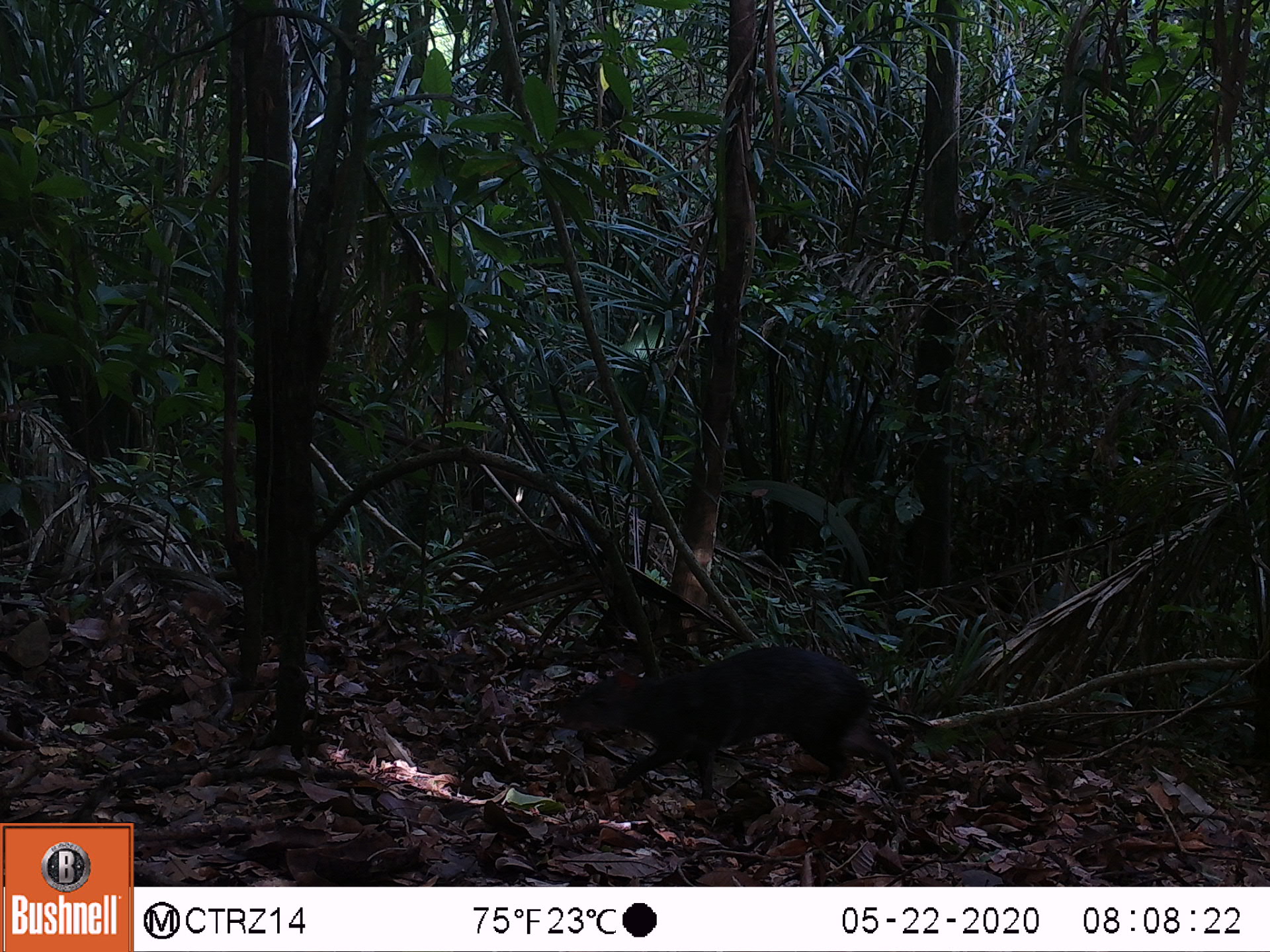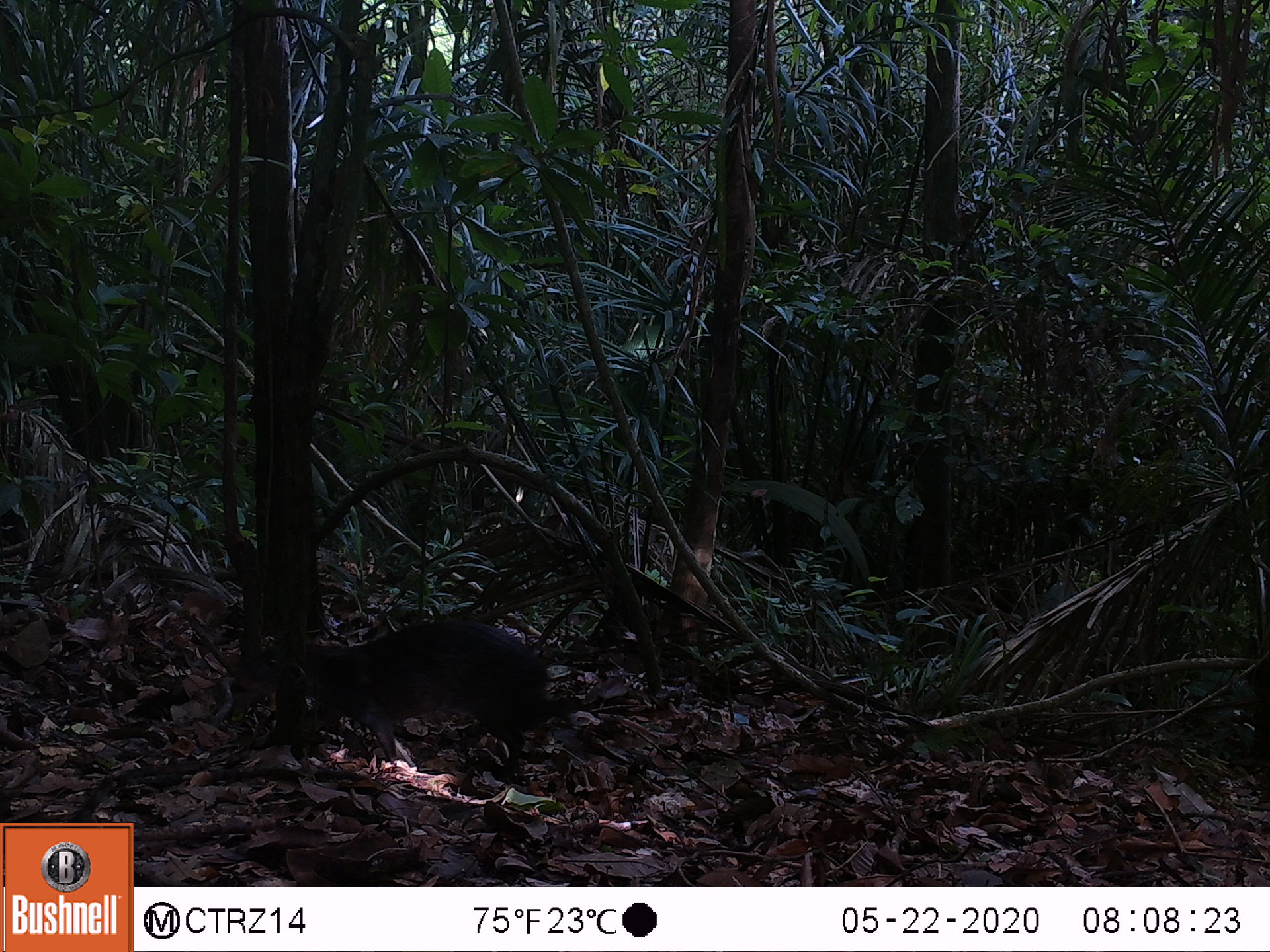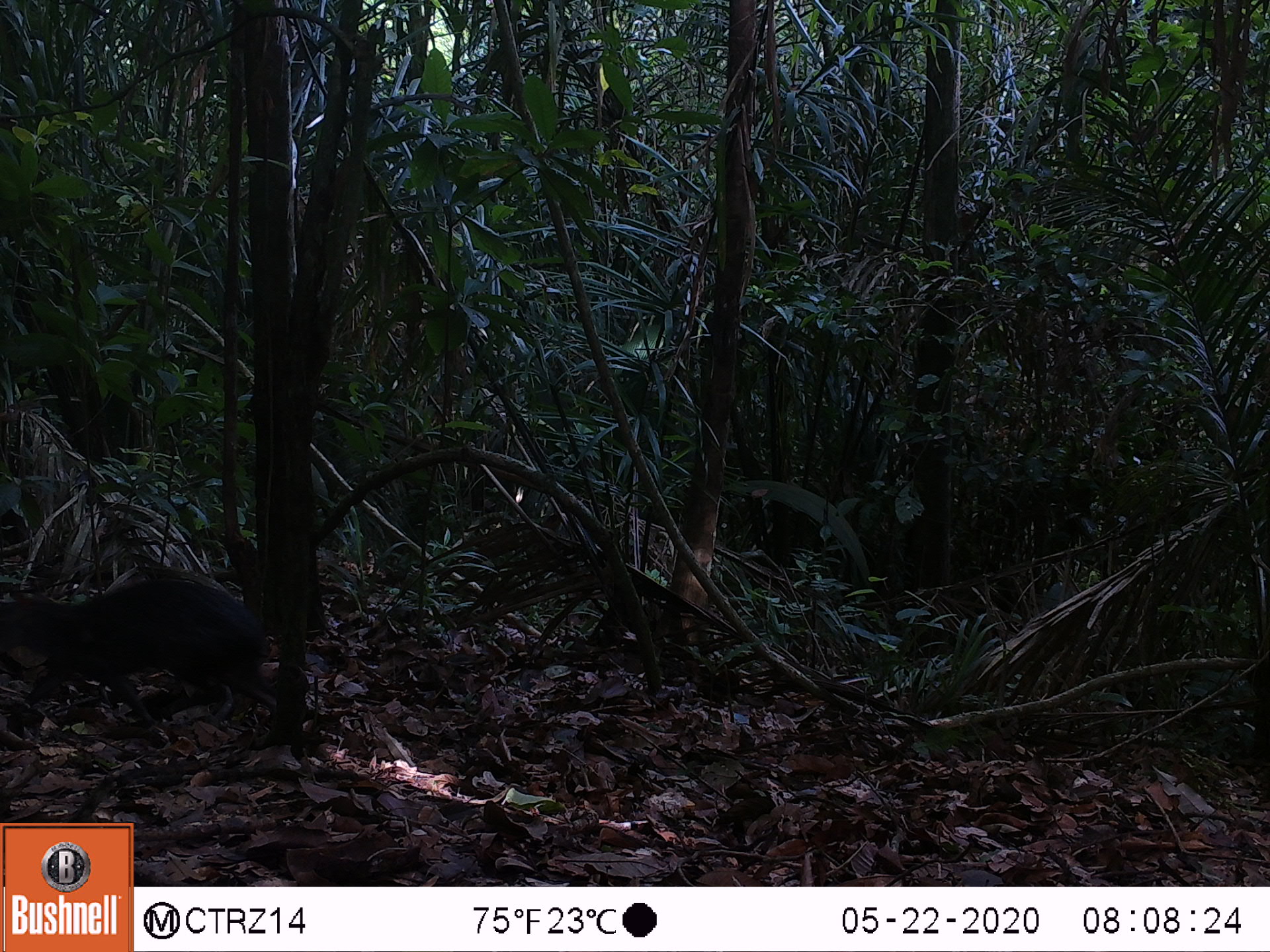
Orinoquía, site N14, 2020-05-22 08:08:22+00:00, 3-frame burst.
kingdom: Animalia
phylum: Chordata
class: Mammalia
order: Rodentia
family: Dasyproctidae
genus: Dasyprocta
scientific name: Dasyprocta fuliginosa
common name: black agouti